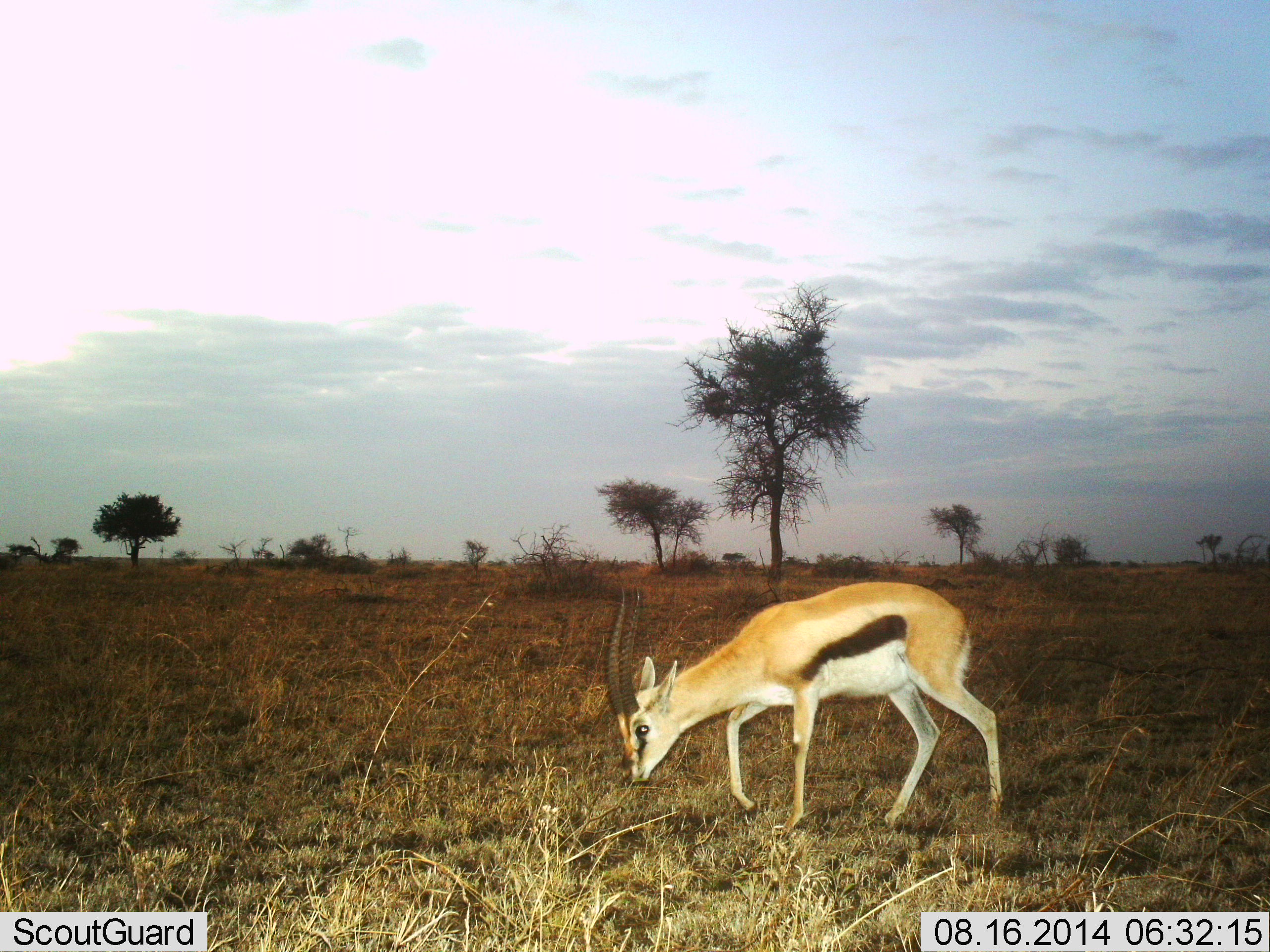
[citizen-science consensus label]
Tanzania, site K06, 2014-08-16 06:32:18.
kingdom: Animalia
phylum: Chordata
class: Mammalia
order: Artiodactyla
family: Bovidae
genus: Eudorcas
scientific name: Eudorcas thomsonii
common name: thomson's gazelle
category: gazellethomsons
Gazellethomsons (thomson's gazelle) (Eudorcas thomsonii), count 1. Behavior (volunteer vote fractions): standing 20%, resting 0%, moving 20%, interacting 0%. Young present (vote fraction): 0%. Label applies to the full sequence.